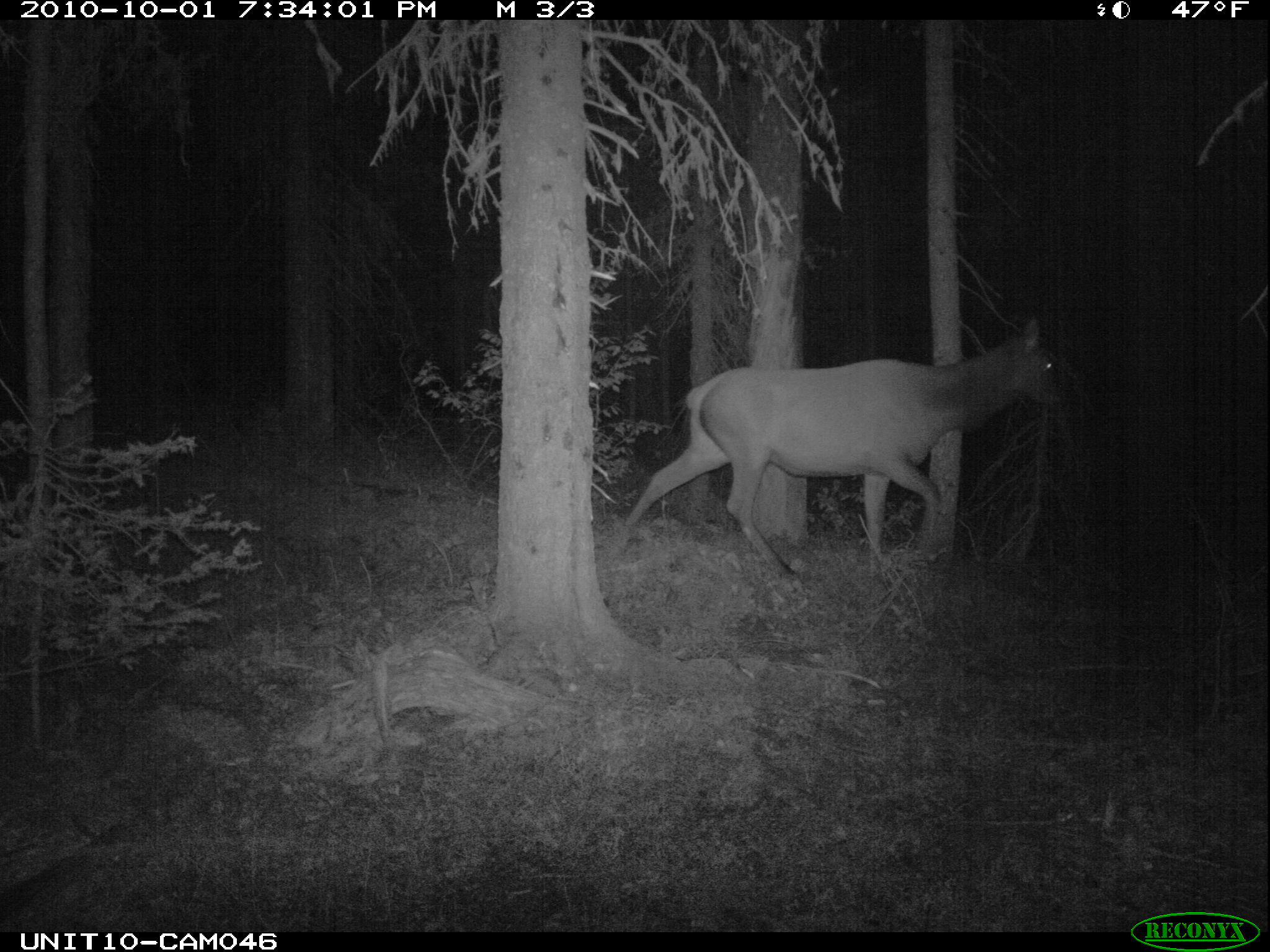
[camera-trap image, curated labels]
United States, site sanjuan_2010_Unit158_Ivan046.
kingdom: Animalia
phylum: Chordata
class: Mammalia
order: Artiodactyla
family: Cervidae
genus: Cervus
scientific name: Cervus elaphus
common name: red deer